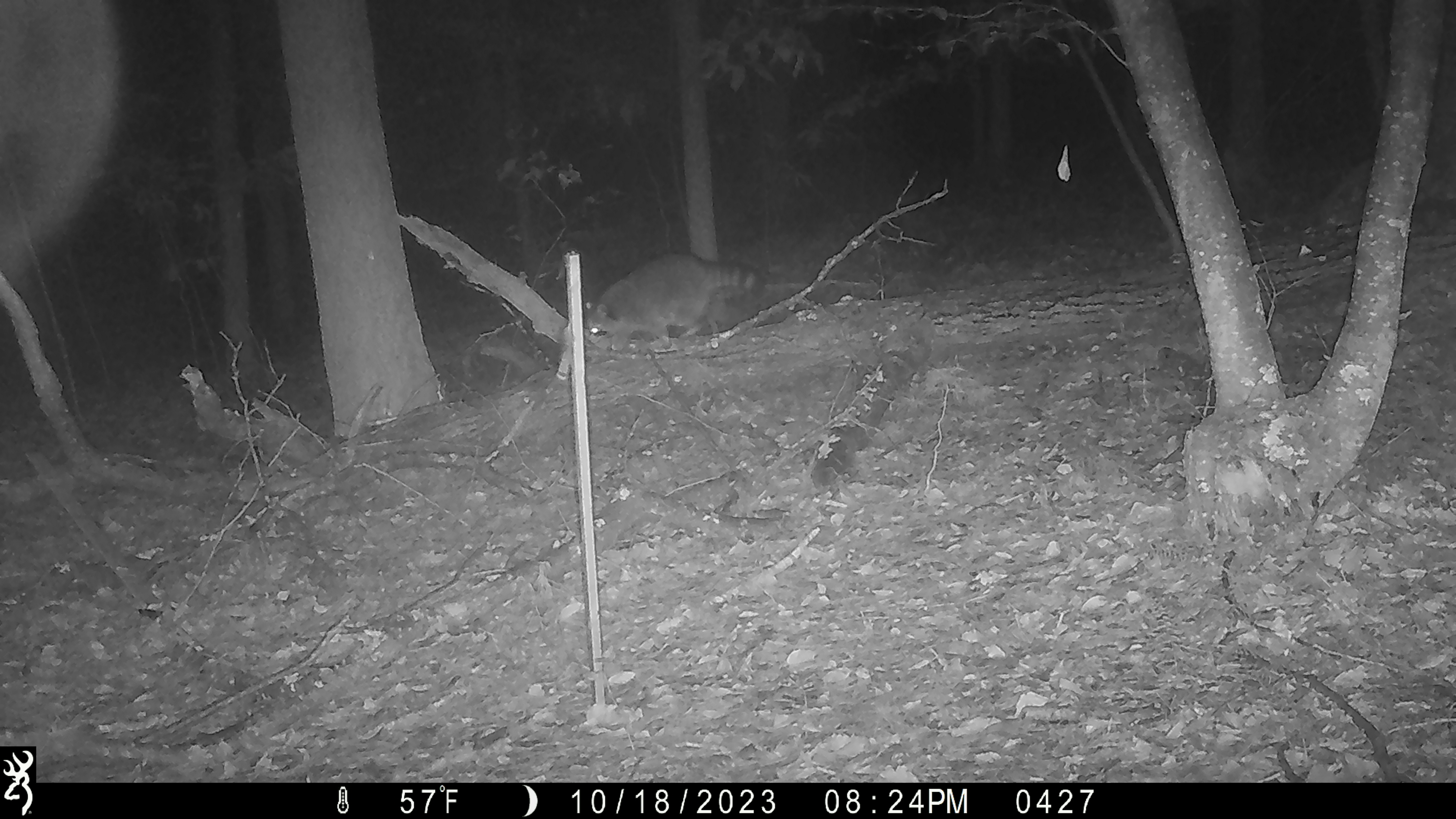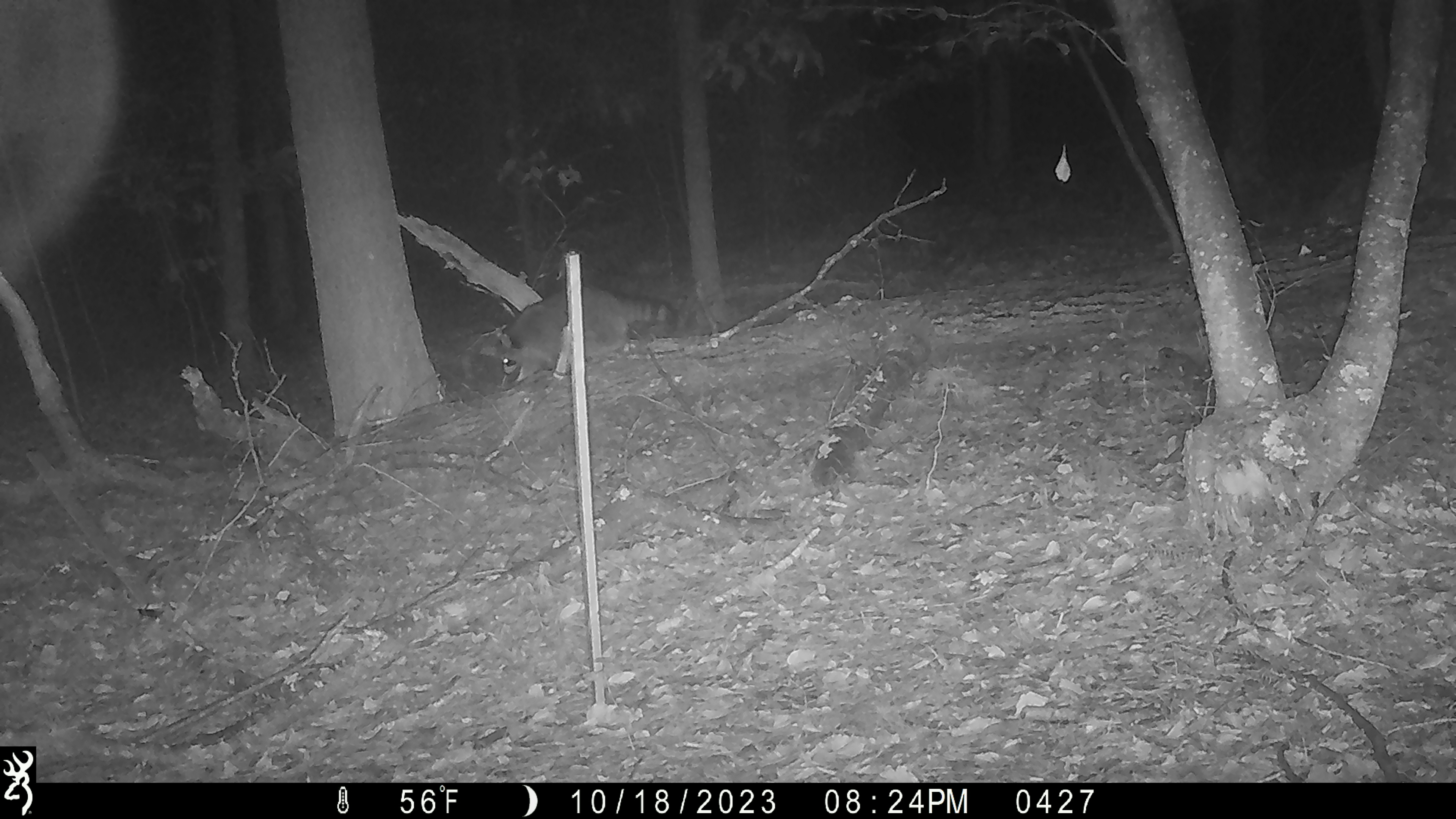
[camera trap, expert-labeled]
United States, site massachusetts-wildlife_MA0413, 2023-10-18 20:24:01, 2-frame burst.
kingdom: Animalia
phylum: Chordata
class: Mammalia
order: Carnivora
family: Procyonidae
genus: Procyon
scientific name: Procyon lotor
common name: raccoon